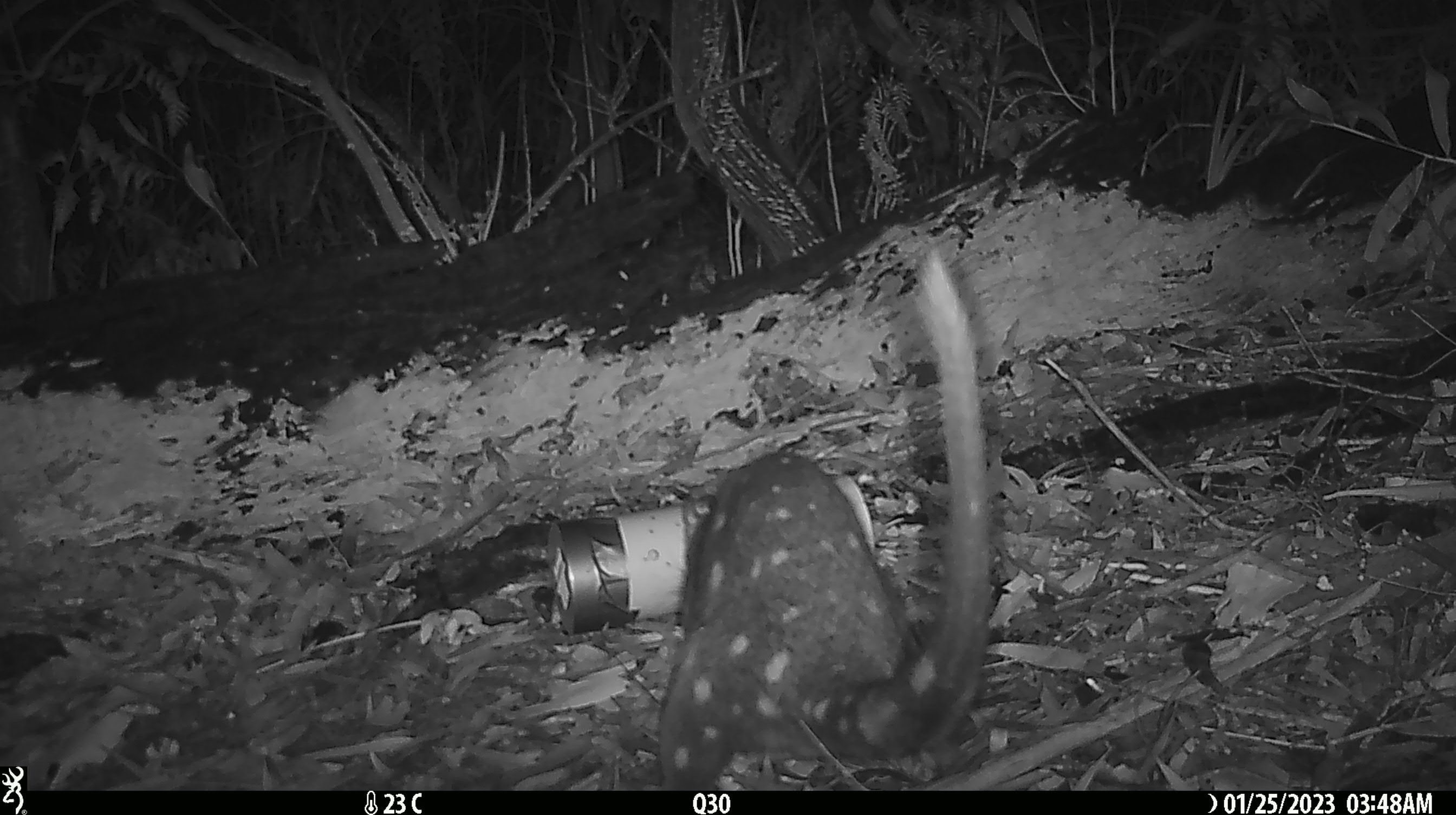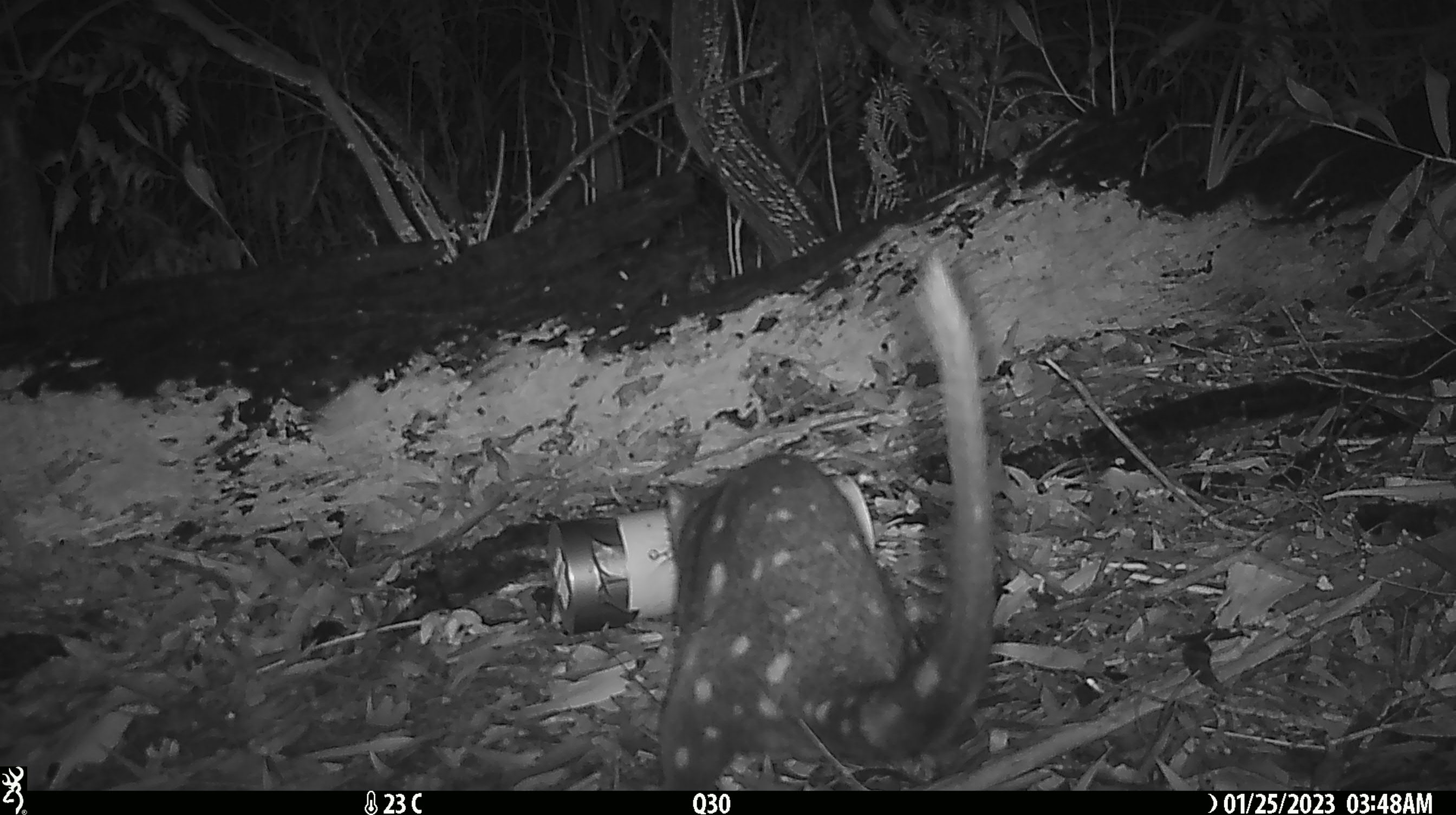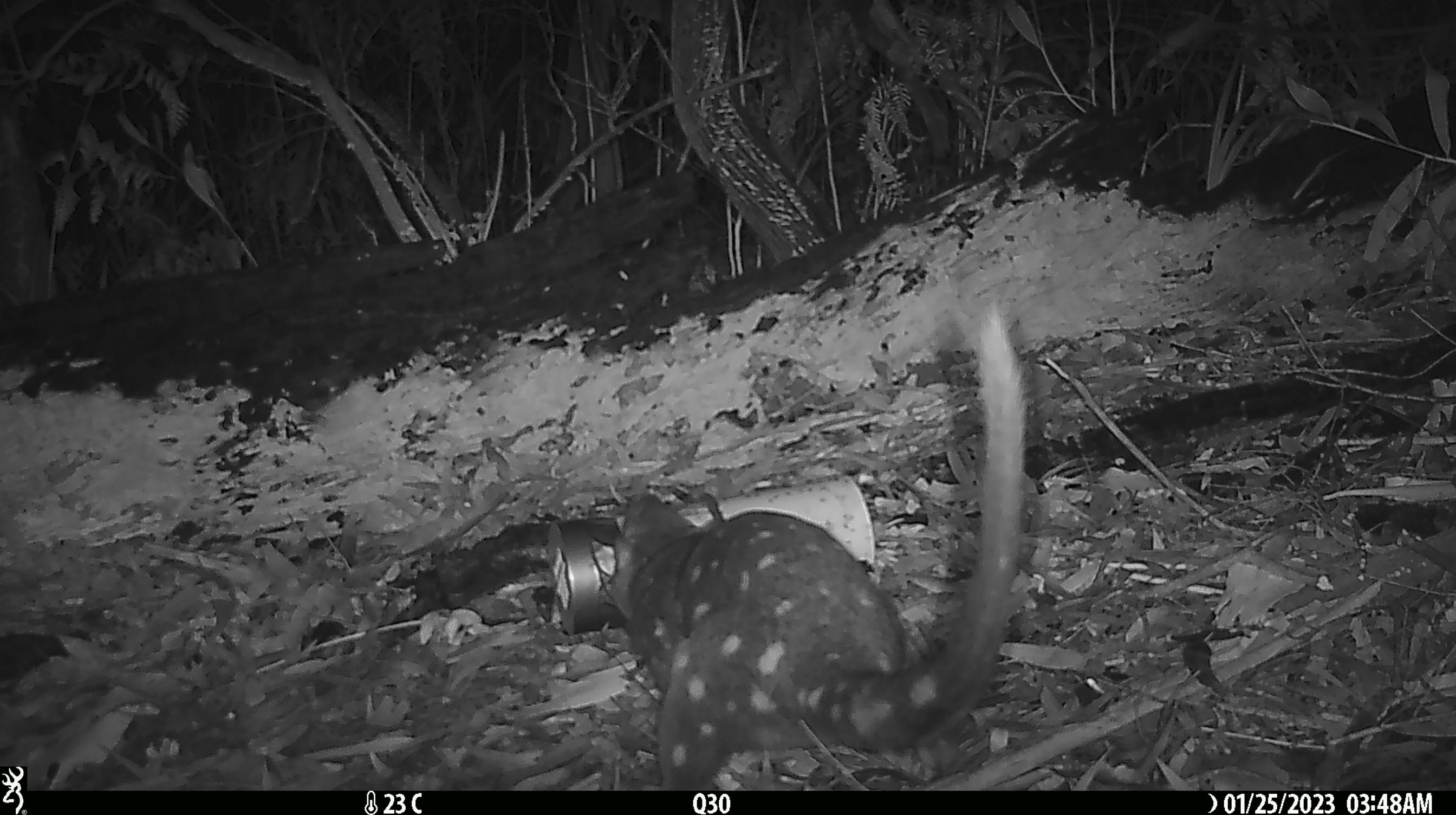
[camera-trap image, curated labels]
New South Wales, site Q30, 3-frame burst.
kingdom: Animalia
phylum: Chordata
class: Mammalia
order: Dasyuromorphia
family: Dasyuridae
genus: Dasyurus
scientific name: Dasyurus maculatus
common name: spotted-tailed quoll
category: quoll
Quoll (spotted-tailed quoll) (Dasyurus maculatus).